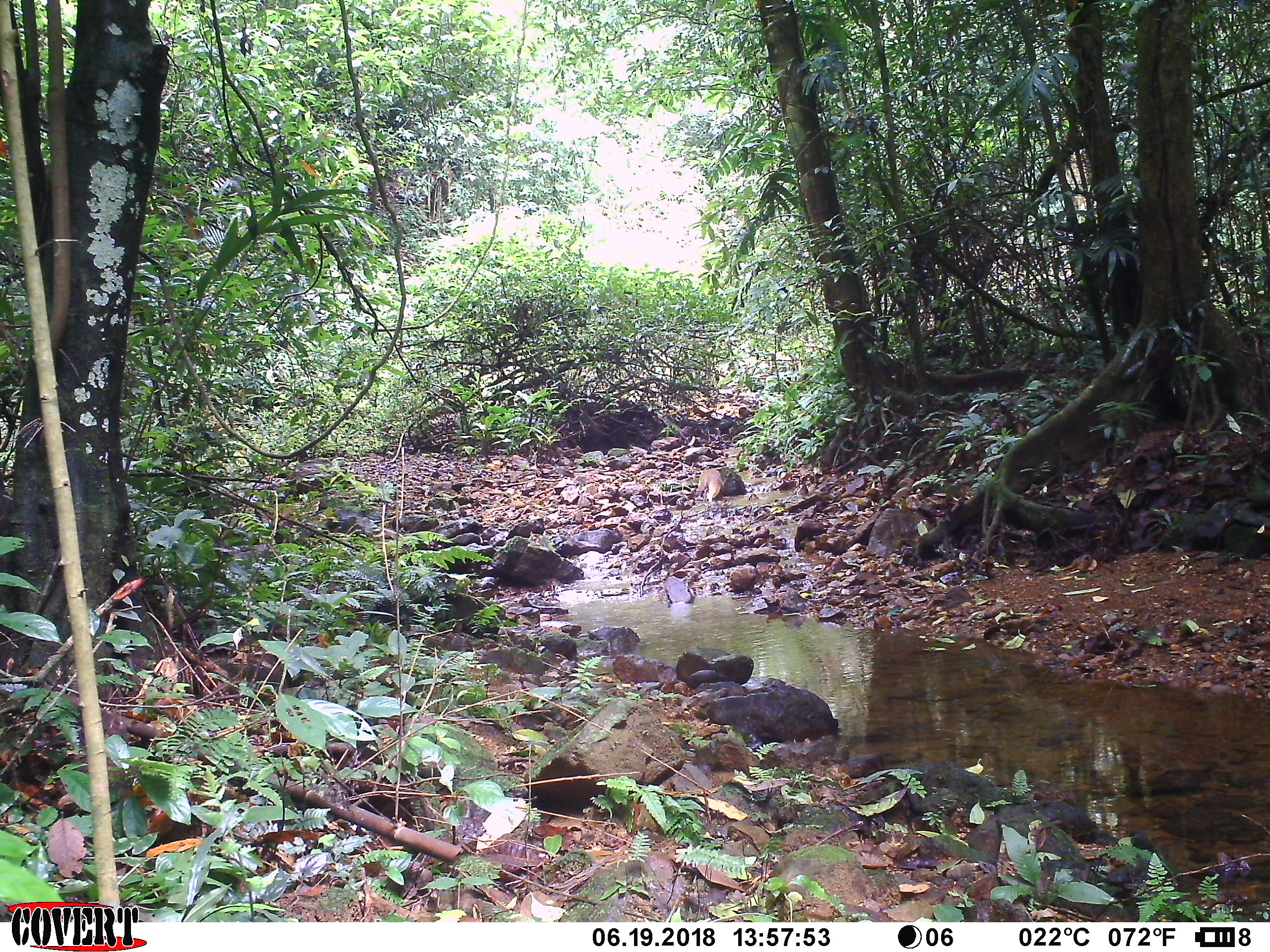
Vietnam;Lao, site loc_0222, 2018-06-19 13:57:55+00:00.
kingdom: Animalia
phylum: Chordata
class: Mammalia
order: Carnivora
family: Herpestidae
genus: Urva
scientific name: Urva urva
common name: crab-eating mongoose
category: crab eating mongoose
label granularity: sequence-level